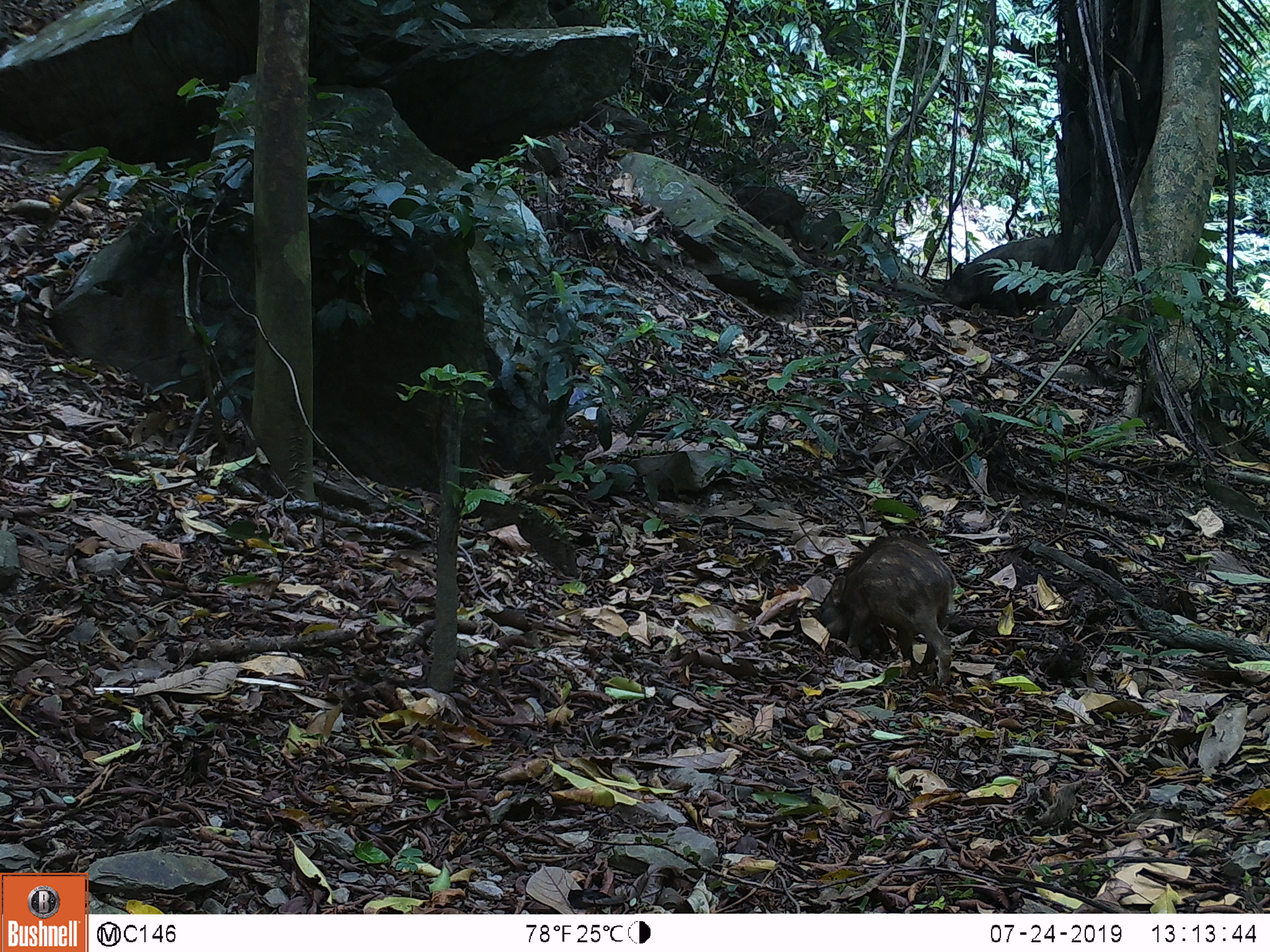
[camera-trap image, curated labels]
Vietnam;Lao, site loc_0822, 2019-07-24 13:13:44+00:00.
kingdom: Animalia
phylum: Chordata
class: Mammalia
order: Artiodactyla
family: Suidae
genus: Sus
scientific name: Sus scrofa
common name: eurasian wild pig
Eurasian wild pig (Sus scrofa). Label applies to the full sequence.